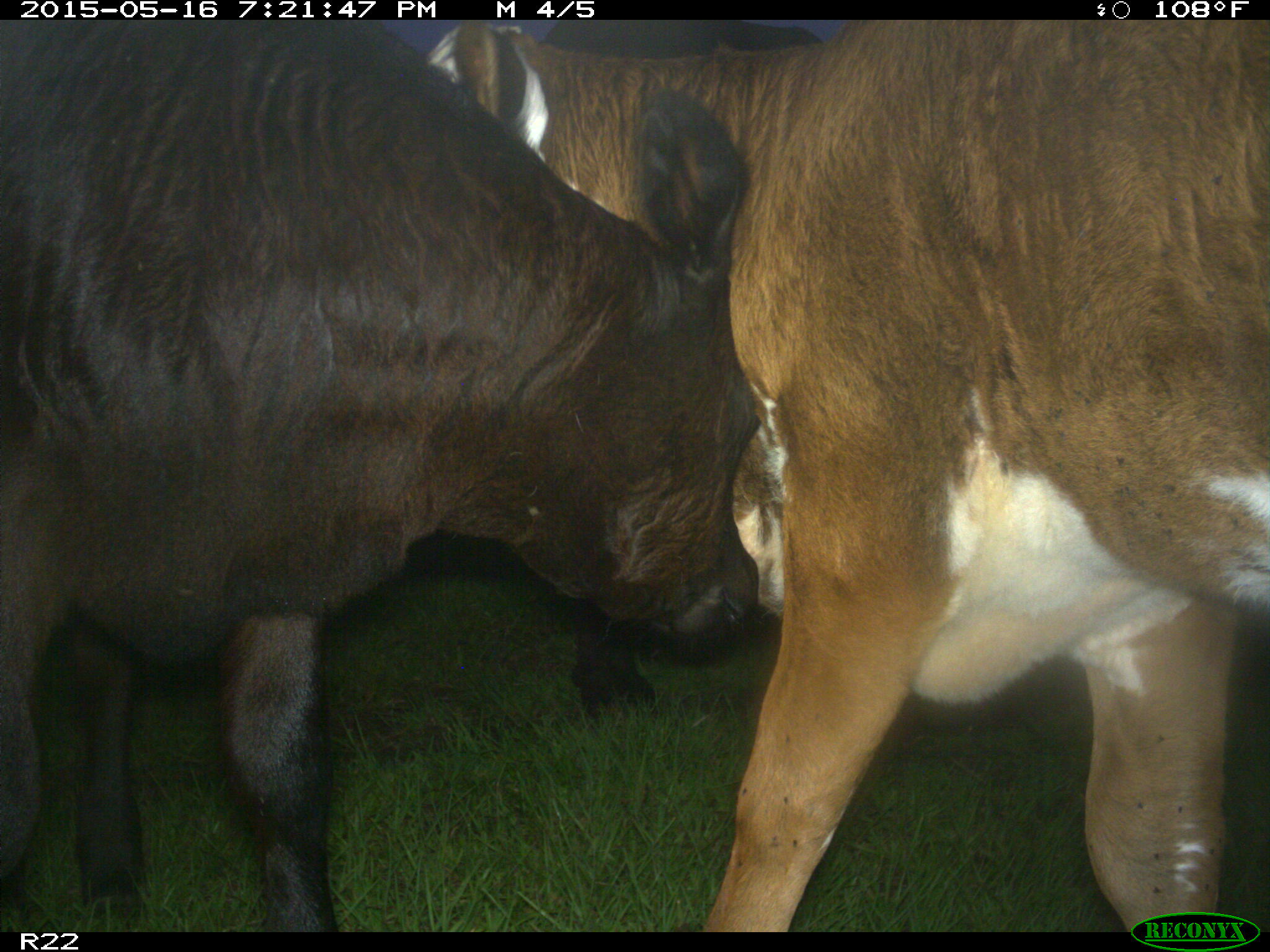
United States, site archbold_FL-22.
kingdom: Animalia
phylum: Chordata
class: Mammalia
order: Artiodactyla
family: Bovidae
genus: Bos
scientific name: Bos taurus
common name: domestic cow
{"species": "Bos taurus (domestic cow)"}